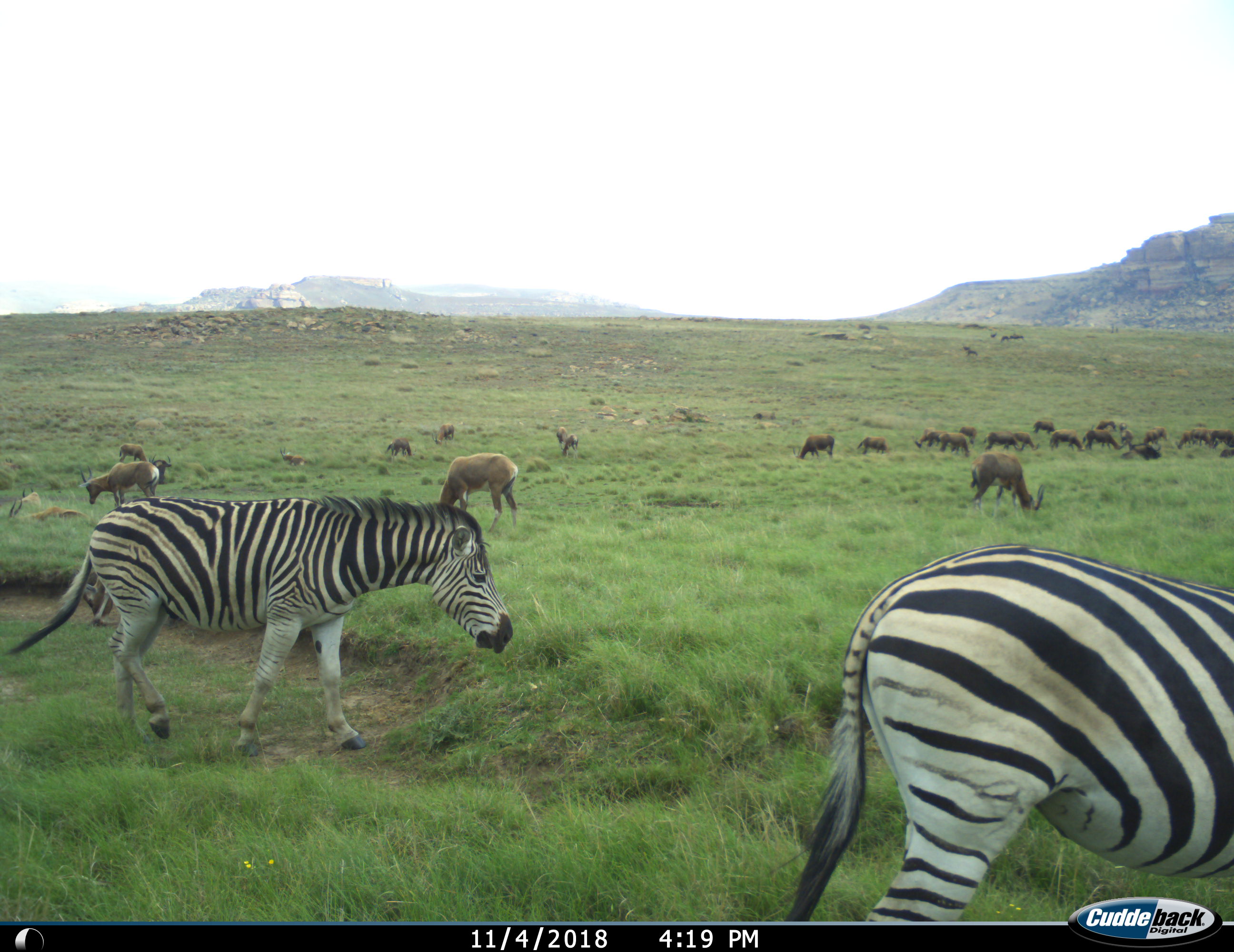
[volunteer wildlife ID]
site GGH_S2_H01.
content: unidentified animal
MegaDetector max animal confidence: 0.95